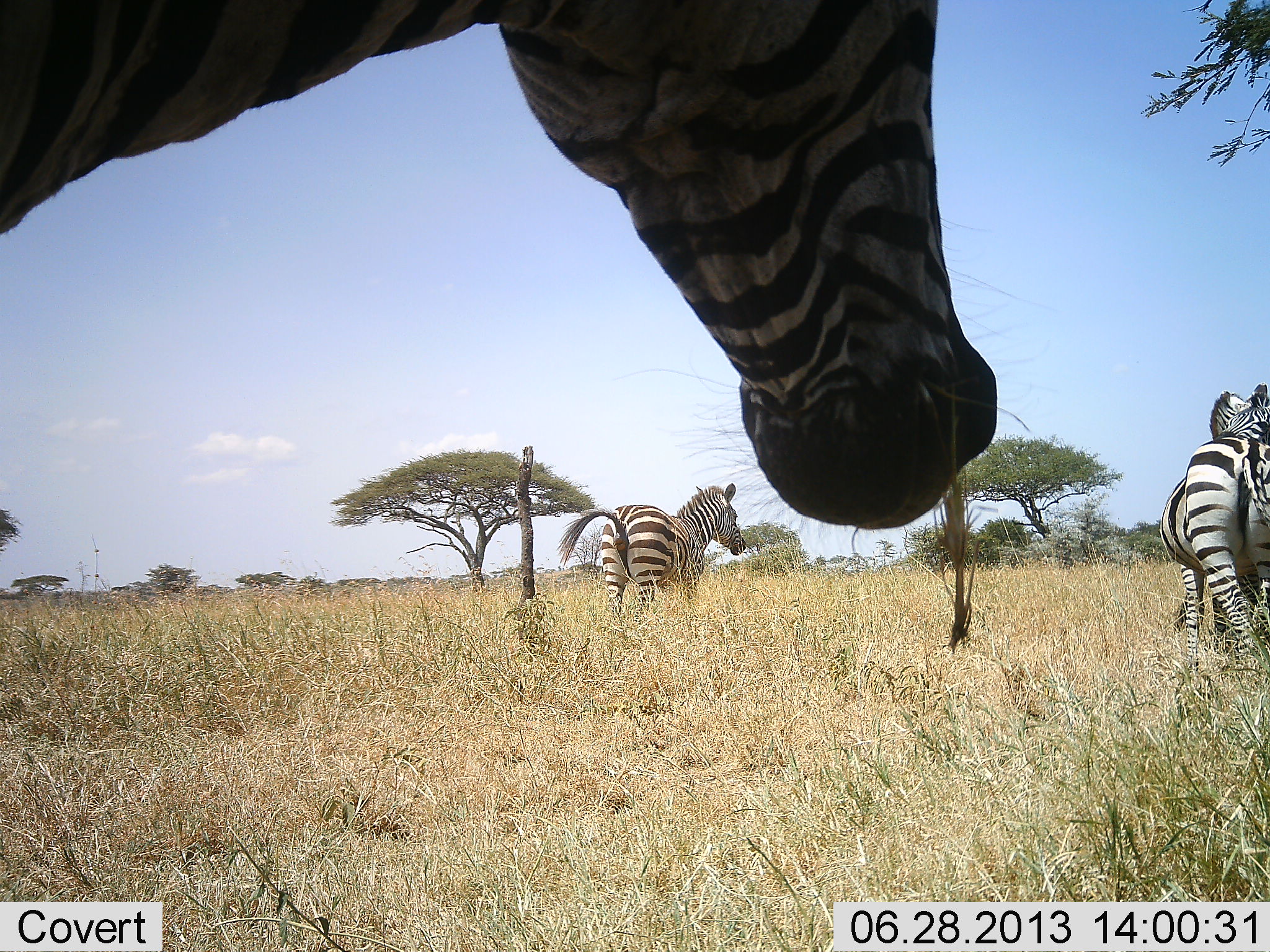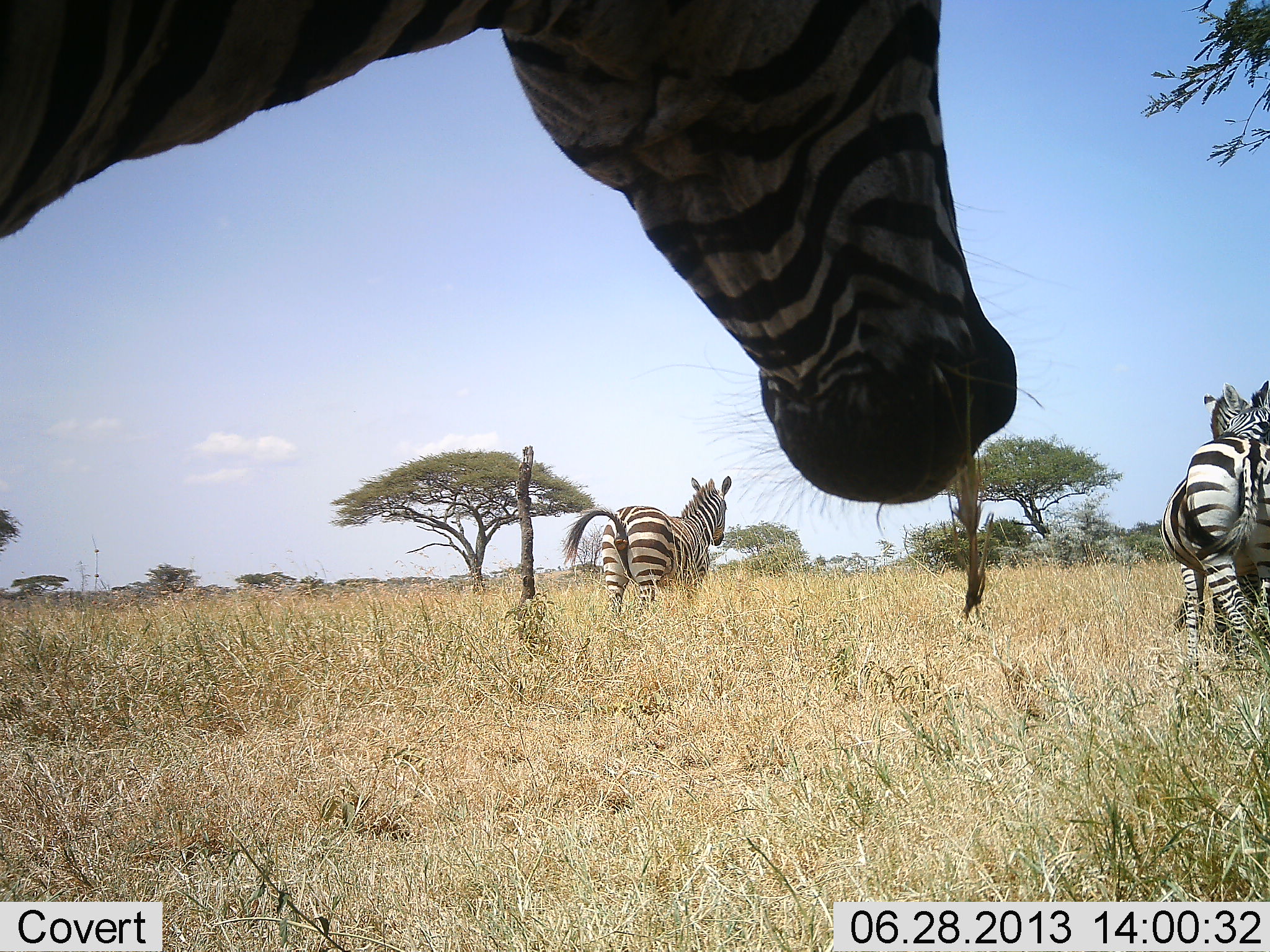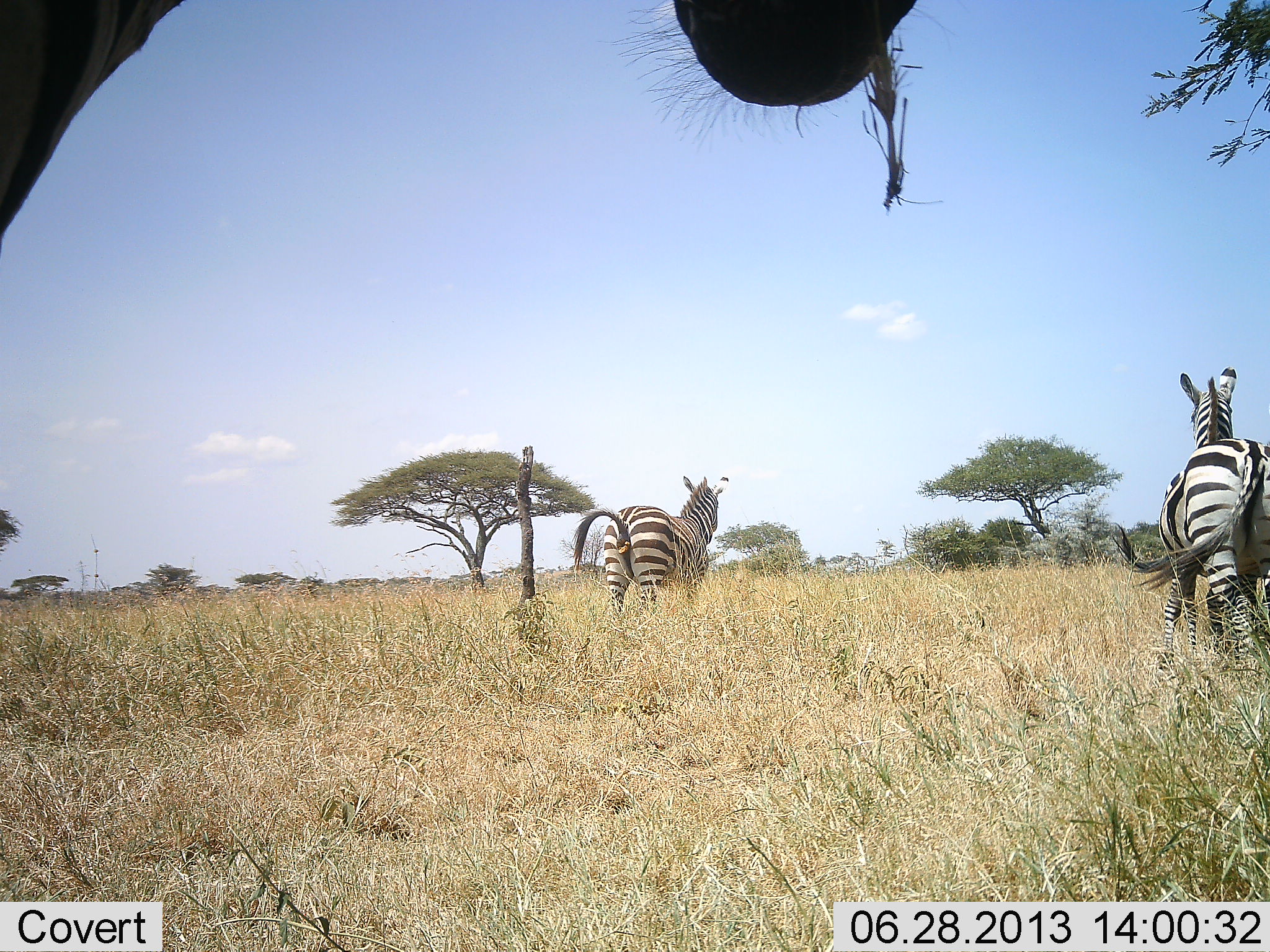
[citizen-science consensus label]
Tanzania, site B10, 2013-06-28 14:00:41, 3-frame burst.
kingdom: Animalia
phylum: Chordata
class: Mammalia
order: Perissodactyla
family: Equidae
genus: Equus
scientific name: Equus quagga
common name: plains zebra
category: zebra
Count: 4.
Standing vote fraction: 83%.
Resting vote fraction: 4%.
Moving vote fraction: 4%.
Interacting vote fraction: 21%.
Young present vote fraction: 0%.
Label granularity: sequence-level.